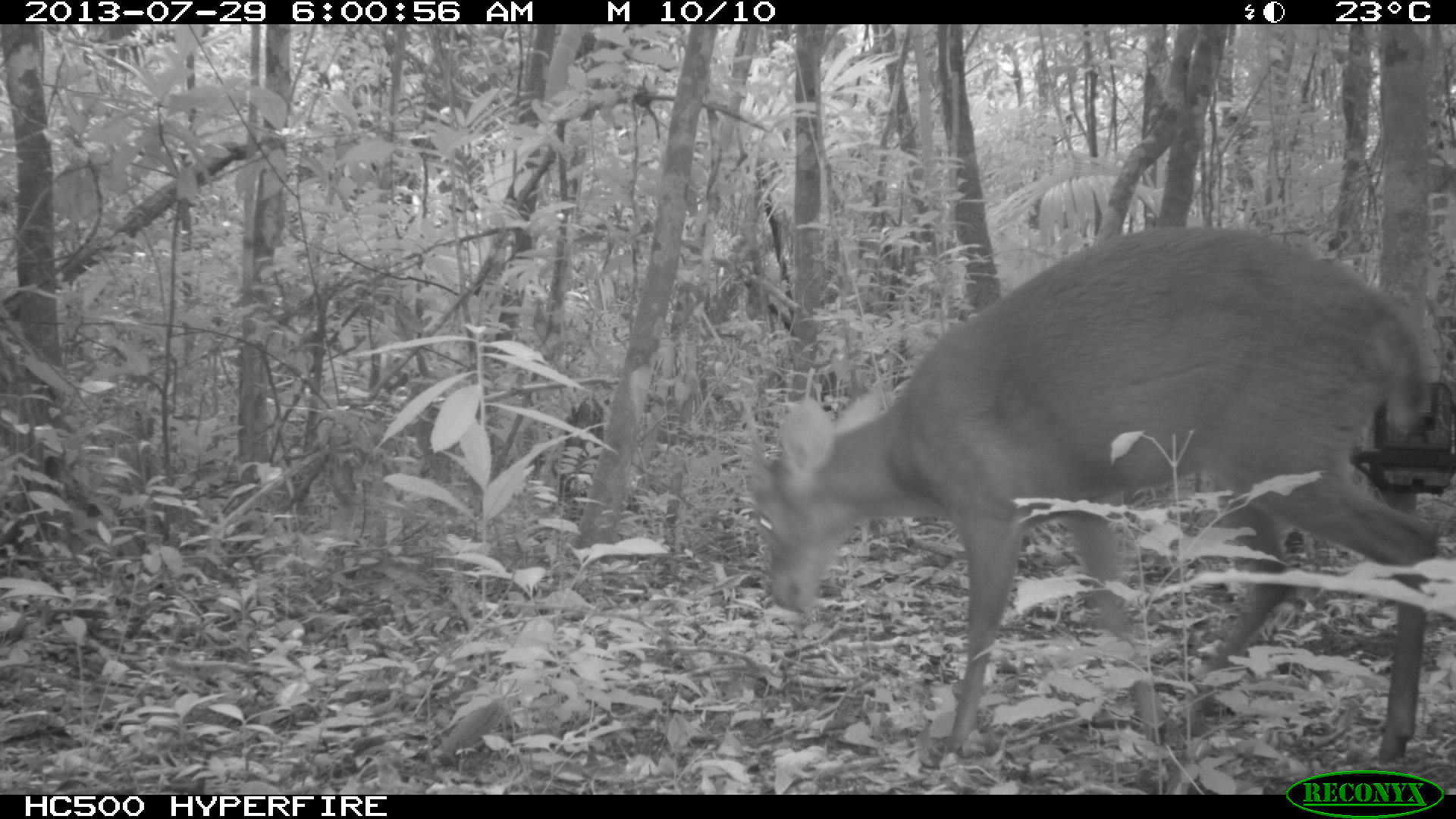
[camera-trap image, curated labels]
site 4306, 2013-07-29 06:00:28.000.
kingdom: Animalia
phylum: Chordata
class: Mammalia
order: Artiodactyla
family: Cervidae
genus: Mazama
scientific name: Mazama temama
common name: central american red brocket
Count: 1.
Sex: male.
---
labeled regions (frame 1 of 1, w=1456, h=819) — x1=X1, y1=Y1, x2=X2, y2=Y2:
mazama temama: x1=746, y1=224, x2=1437, y2=765